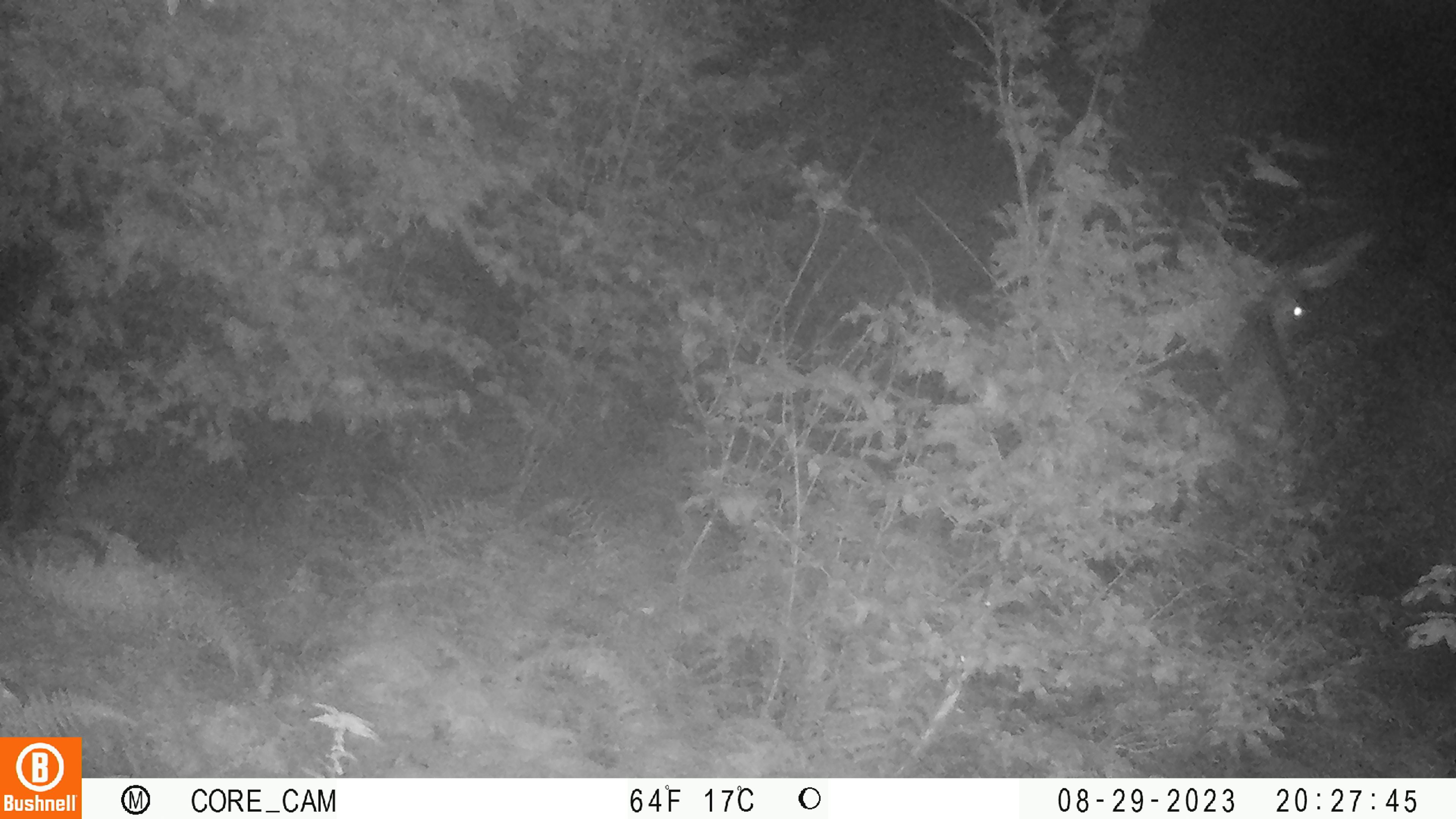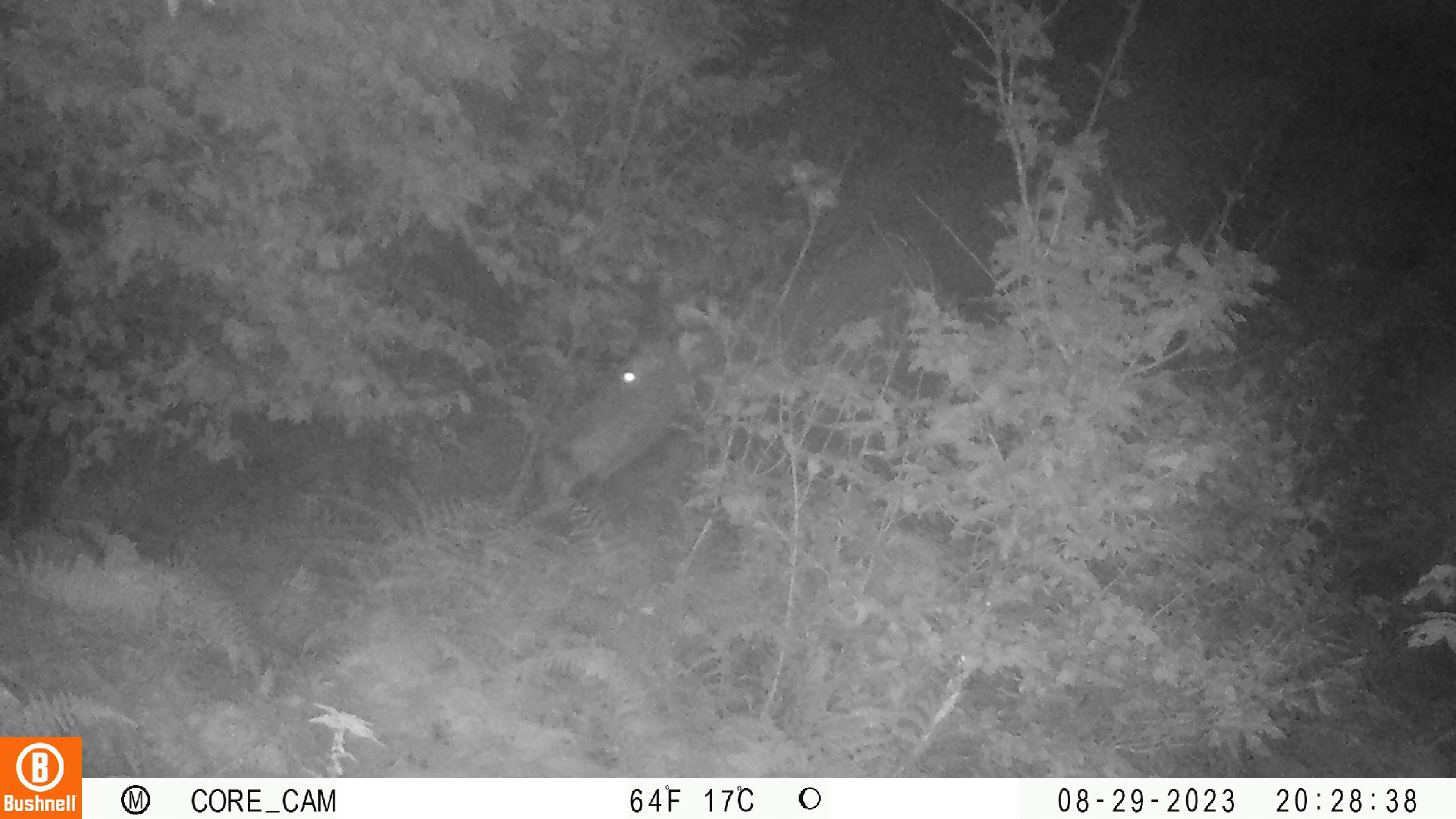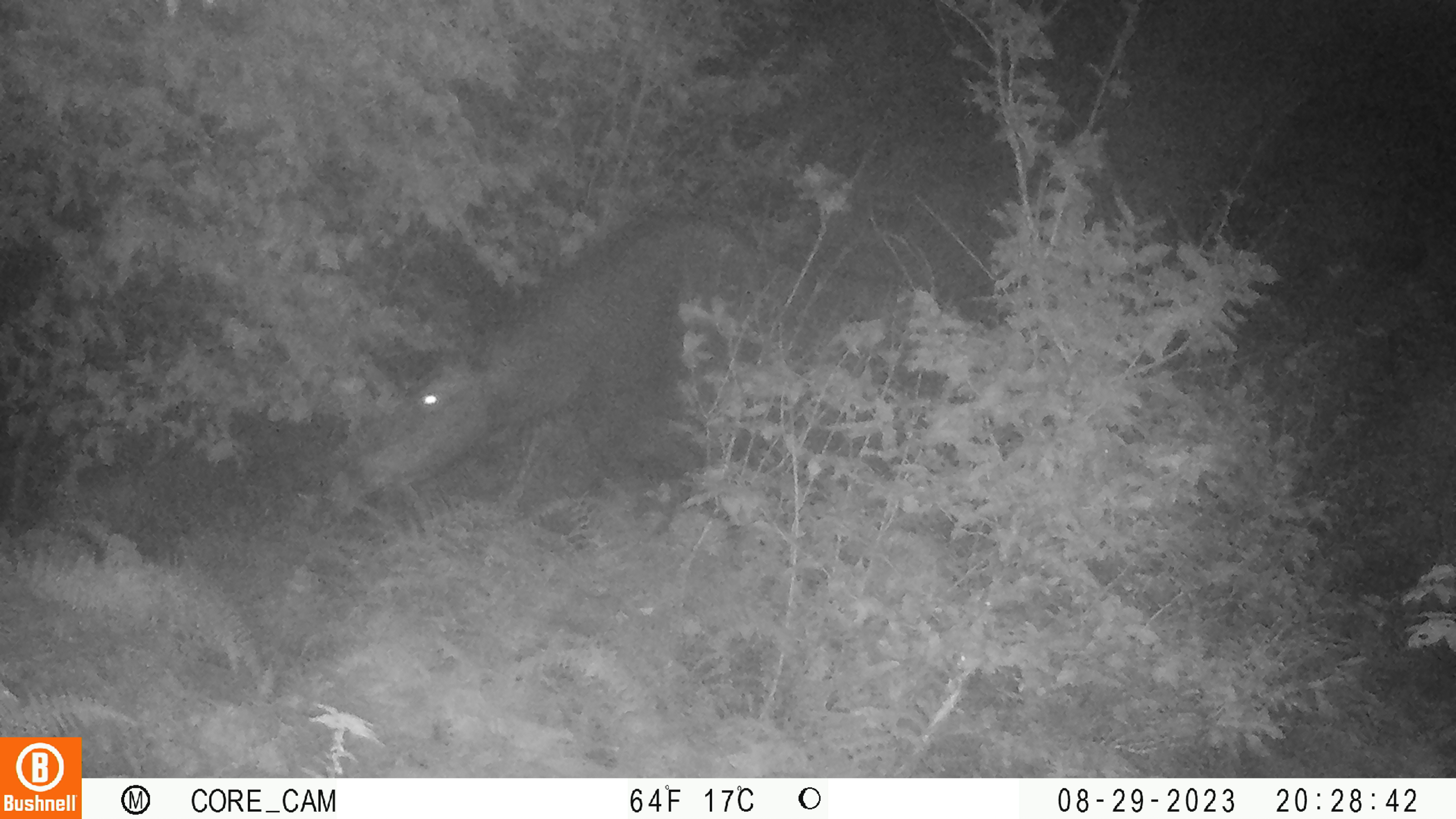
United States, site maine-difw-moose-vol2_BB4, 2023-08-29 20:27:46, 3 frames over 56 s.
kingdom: Animalia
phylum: Chordata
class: Mammalia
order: Artiodactyla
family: Cervidae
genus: Alces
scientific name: Alces alces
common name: moose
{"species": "moose (Alces alces)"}